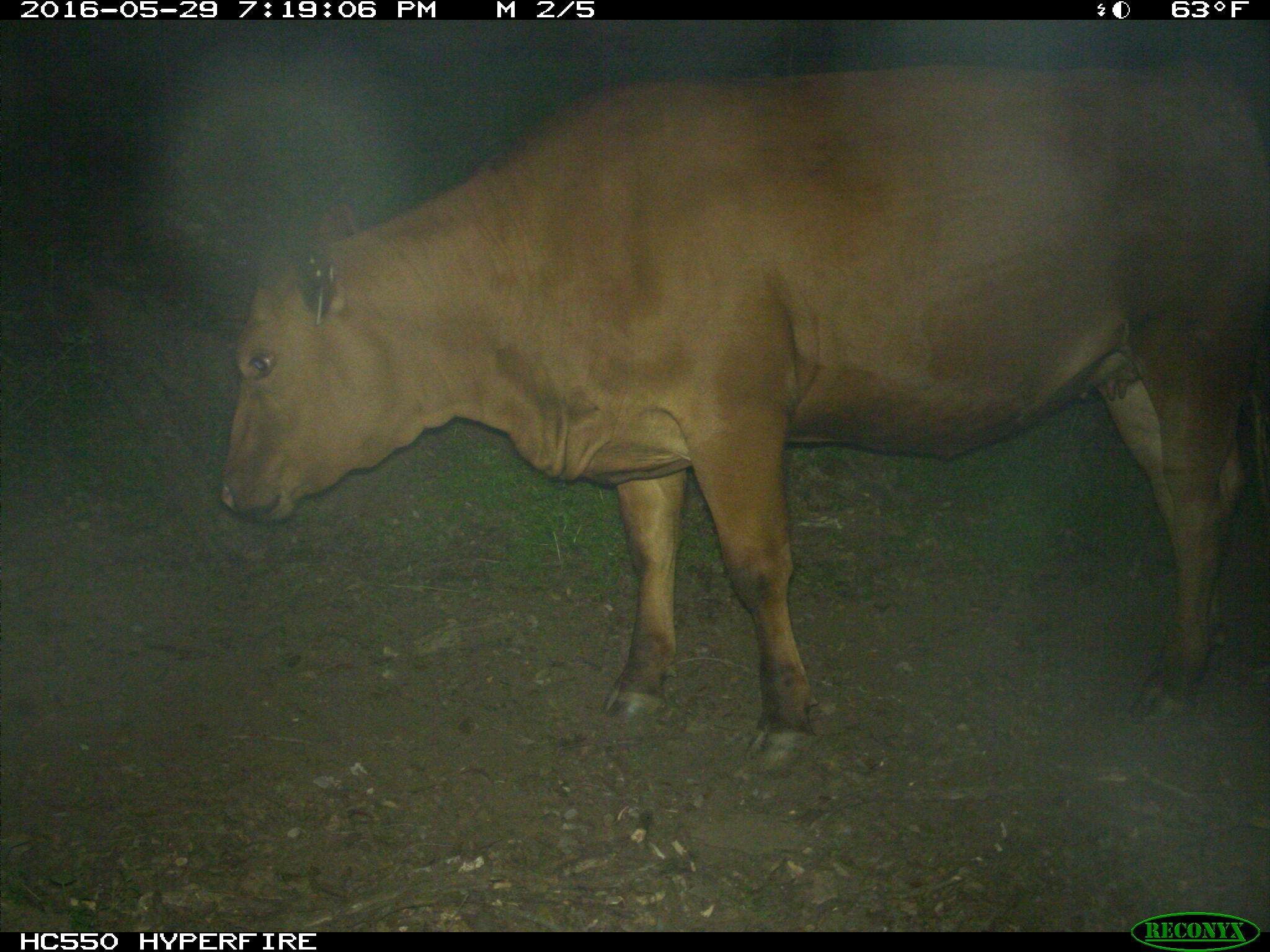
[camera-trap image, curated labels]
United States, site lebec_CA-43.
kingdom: Animalia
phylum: Chordata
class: Mammalia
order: Artiodactyla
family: Bovidae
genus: Bos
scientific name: Bos taurus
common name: domestic cow